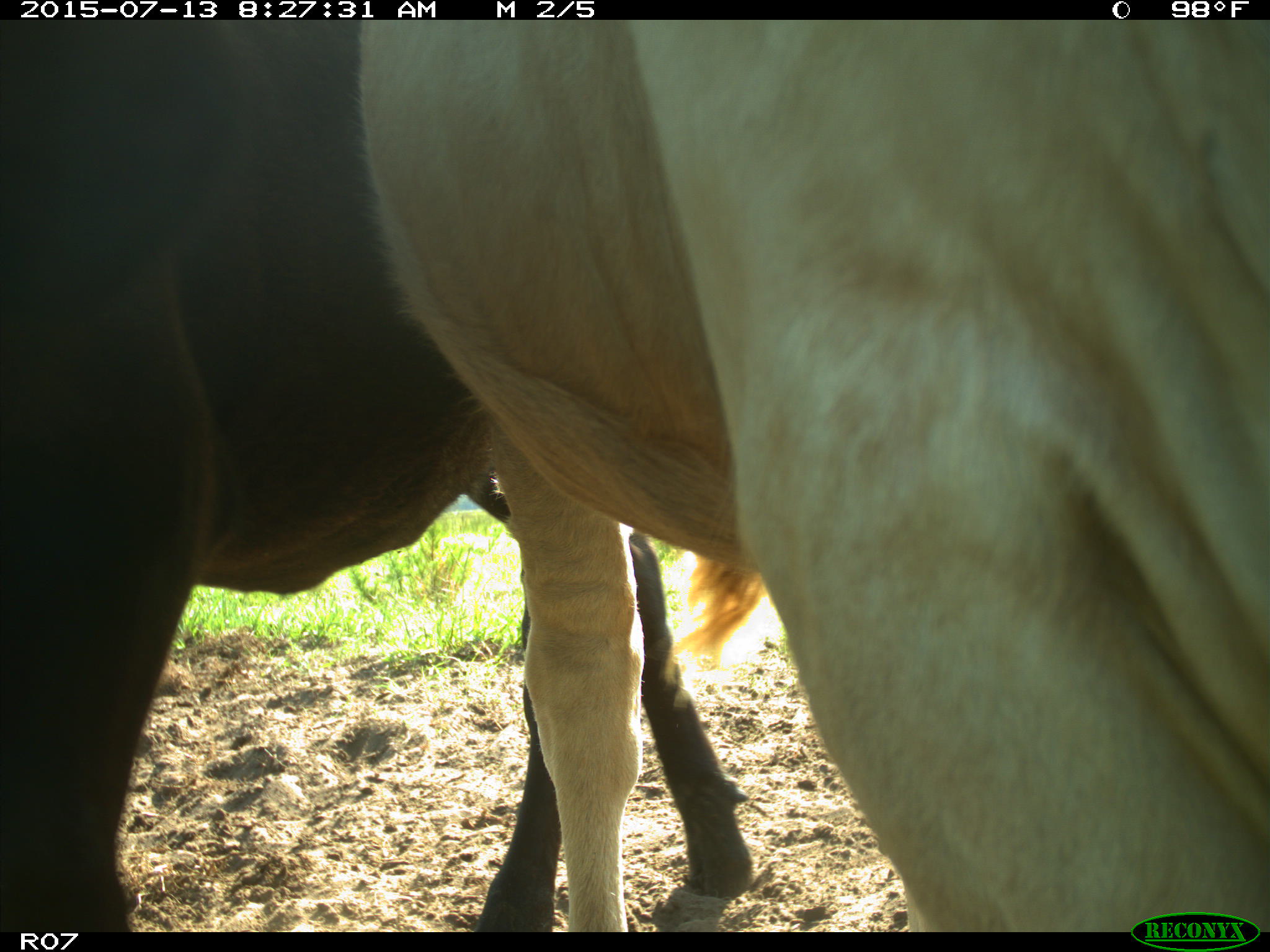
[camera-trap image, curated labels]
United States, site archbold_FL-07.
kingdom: Animalia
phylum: Chordata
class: Mammalia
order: Artiodactyla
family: Bovidae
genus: Bos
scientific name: Bos taurus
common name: domestic cow